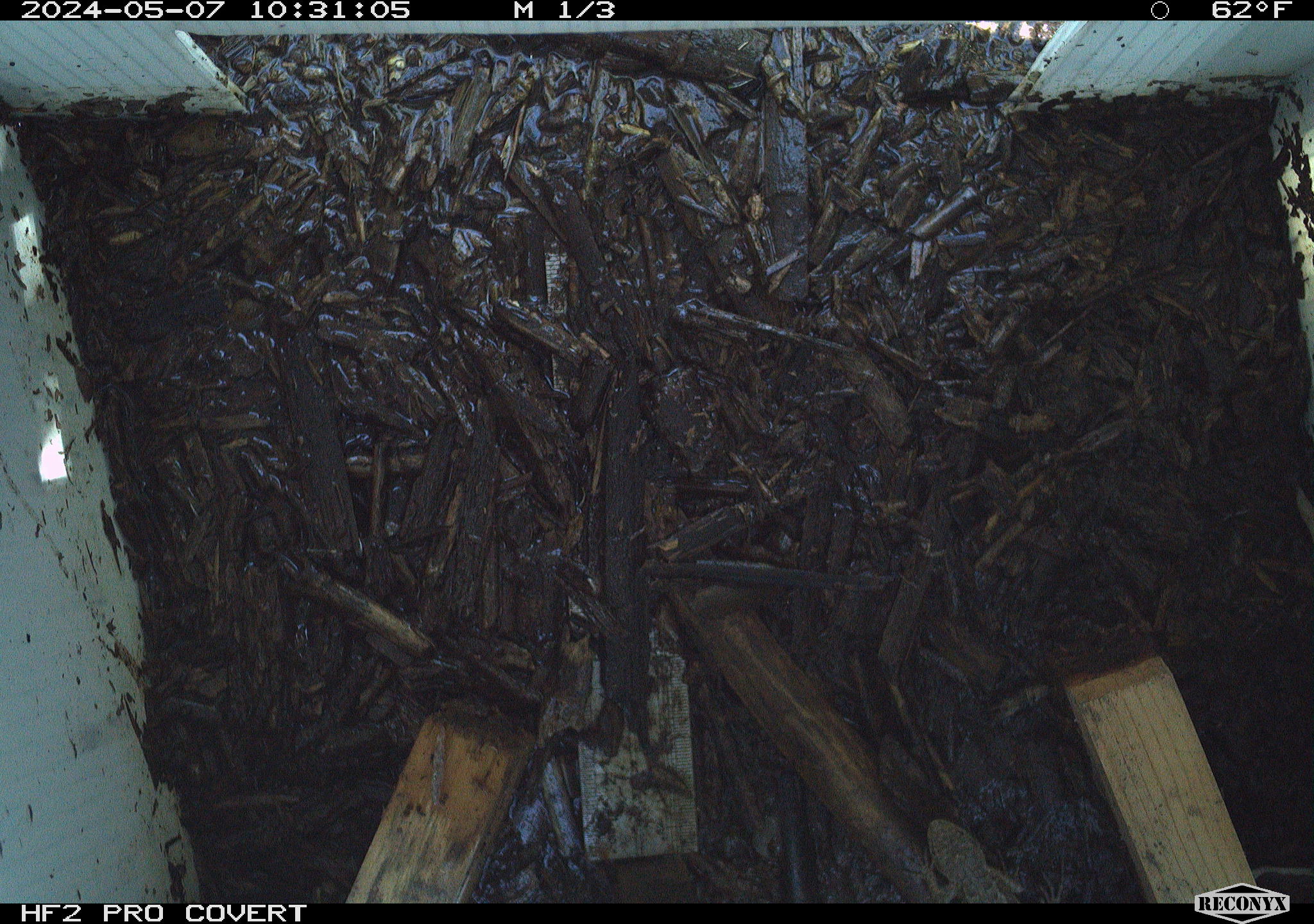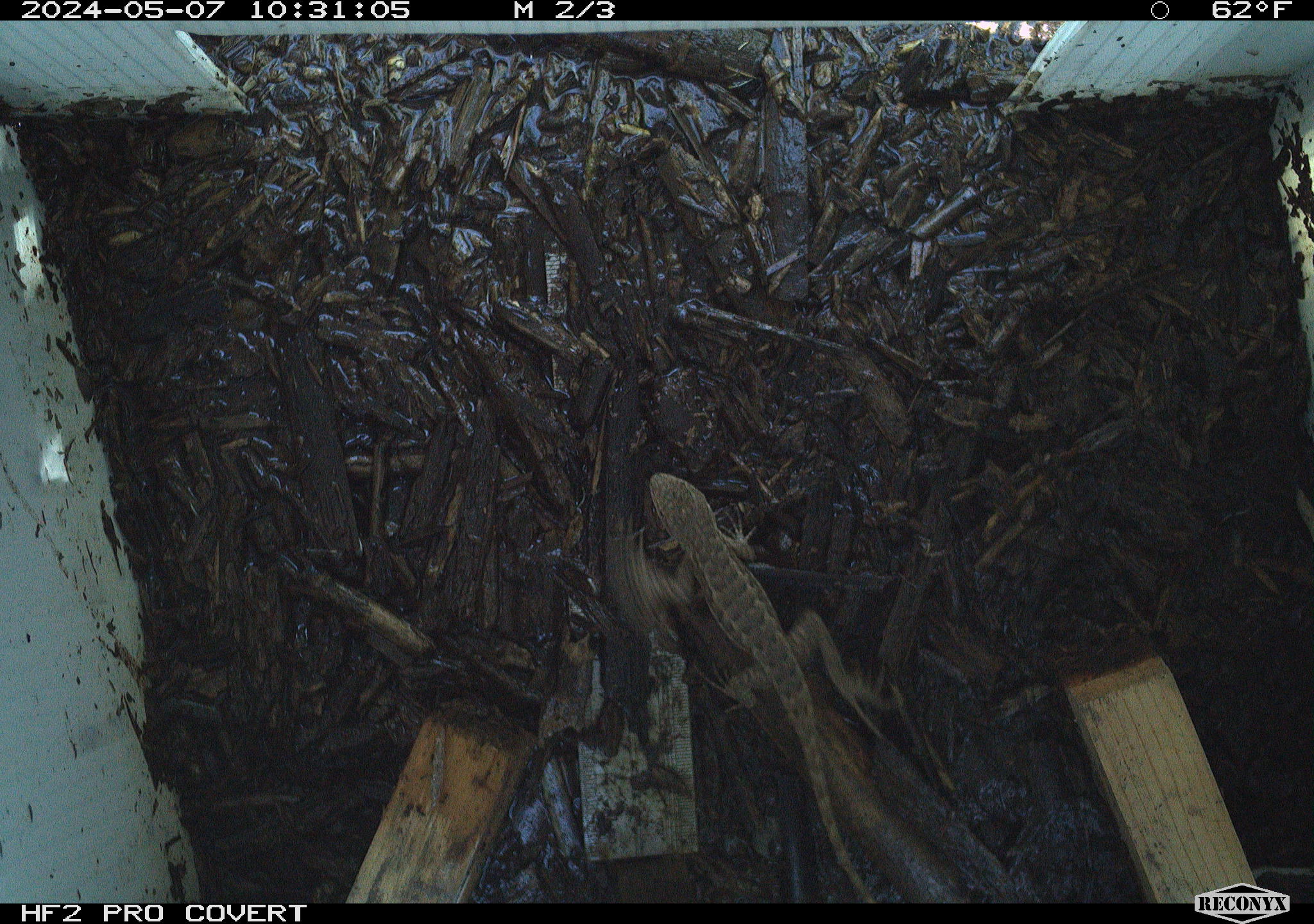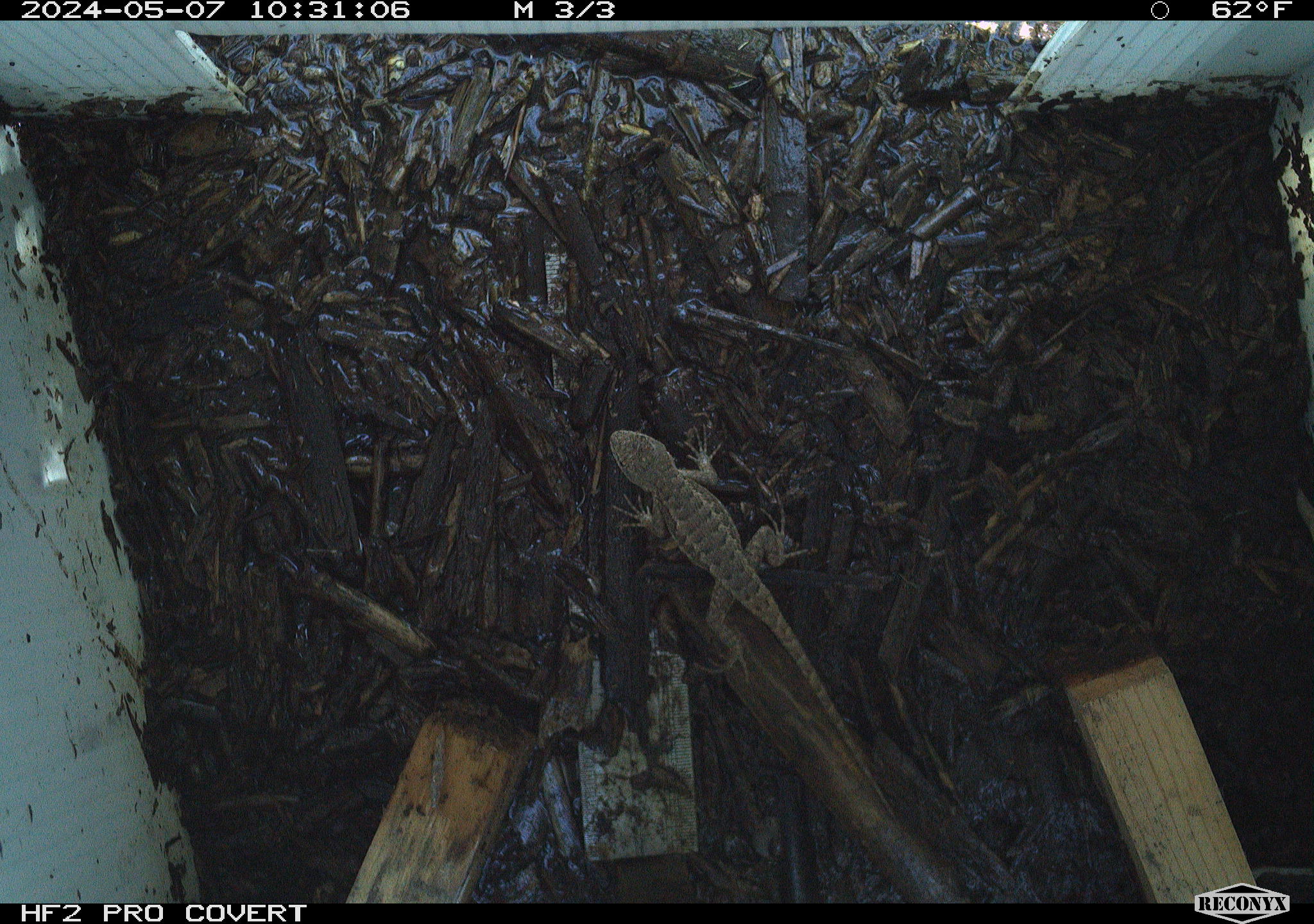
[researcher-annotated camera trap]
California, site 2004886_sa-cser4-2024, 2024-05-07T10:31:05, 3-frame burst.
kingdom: Animalia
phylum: Chordata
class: Reptilia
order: Squamata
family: Phrynosomatidae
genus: Sceloporus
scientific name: Sceloporus occidentalis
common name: western fence lizard